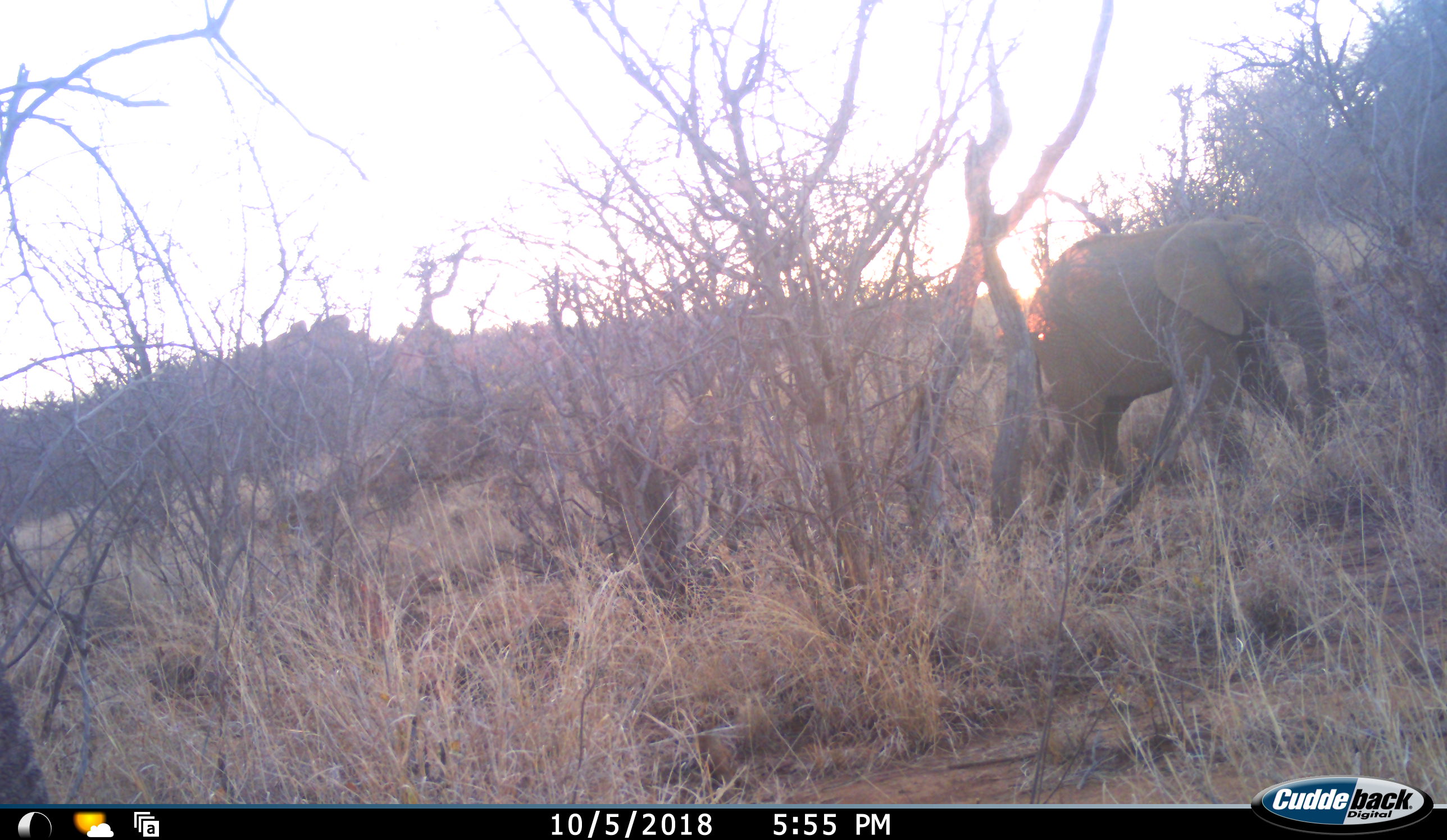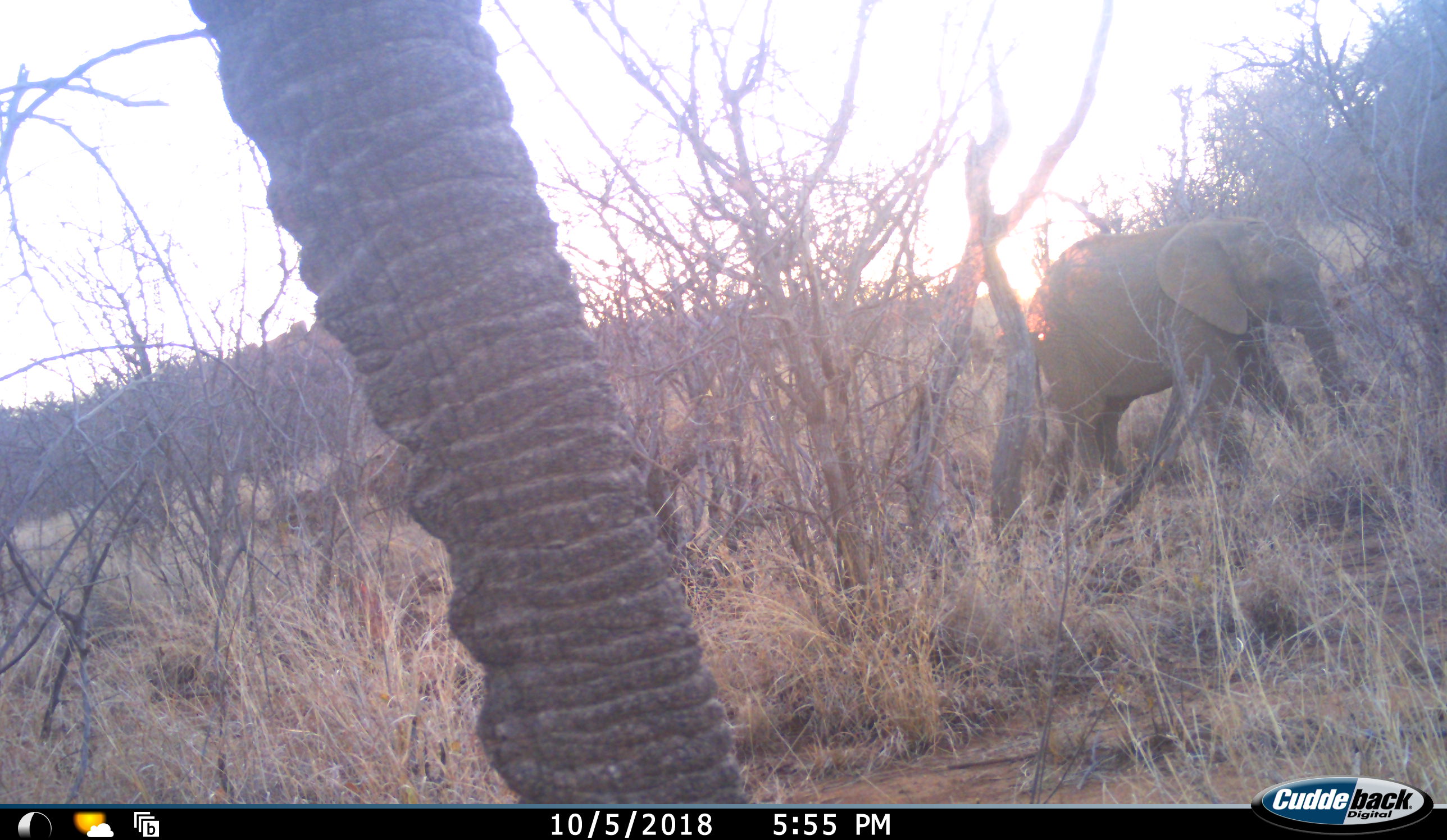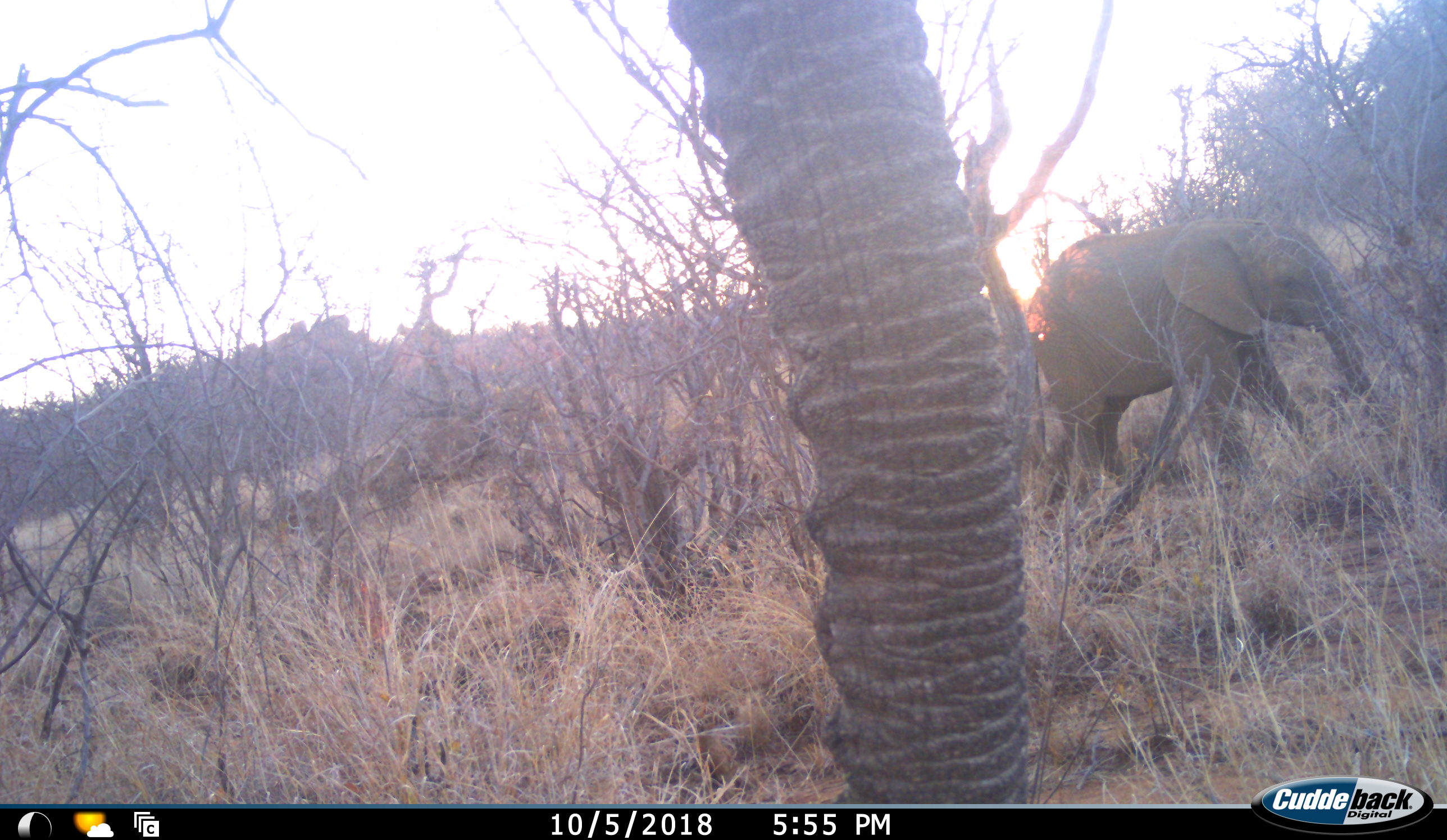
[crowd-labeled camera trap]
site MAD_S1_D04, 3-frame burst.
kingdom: Animalia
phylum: Chordata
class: Mammalia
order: Proboscidea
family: Elephantidae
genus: Loxodonta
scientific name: Loxodonta africana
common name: african bush elephant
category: elephant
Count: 2.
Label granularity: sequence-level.